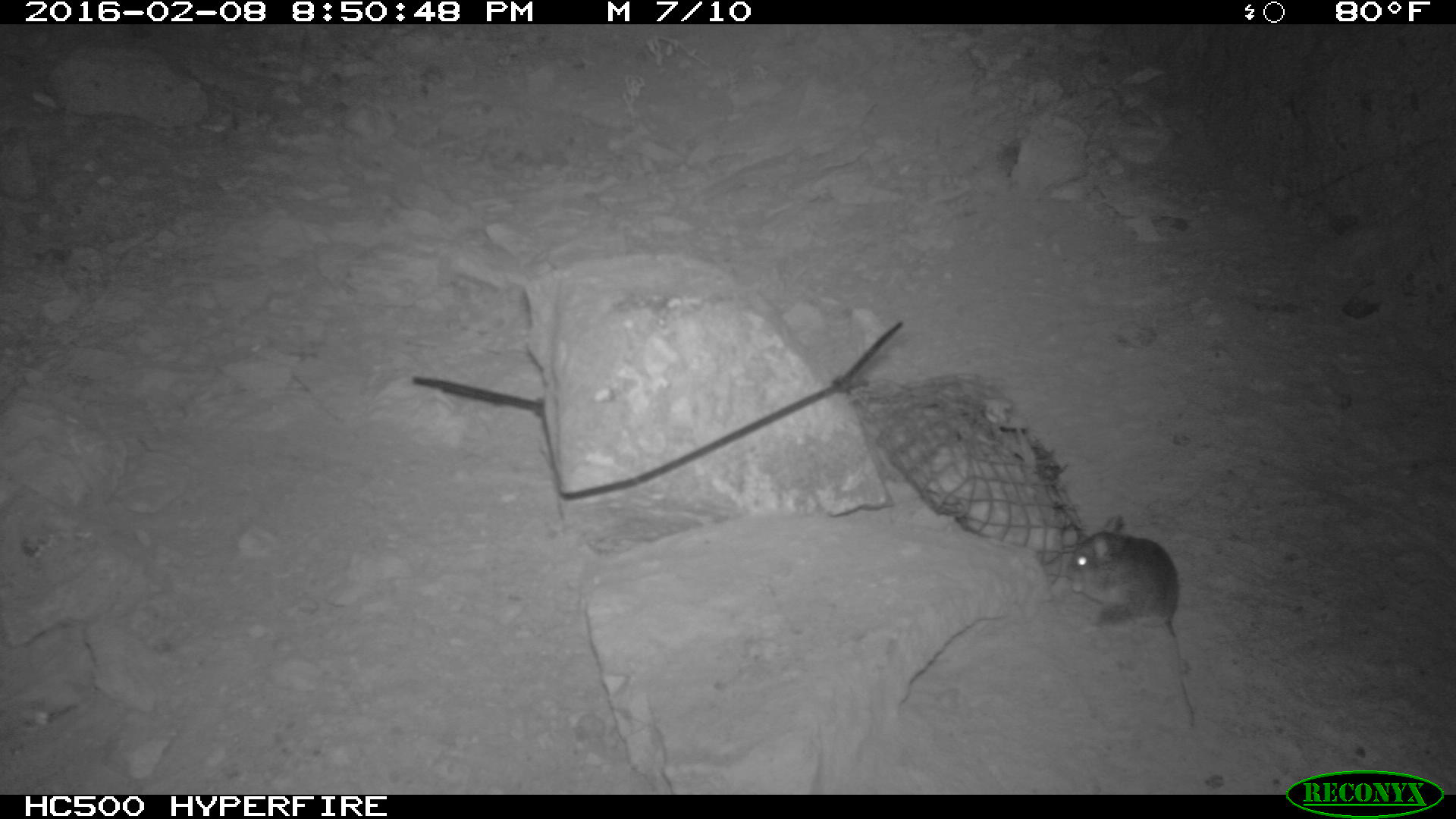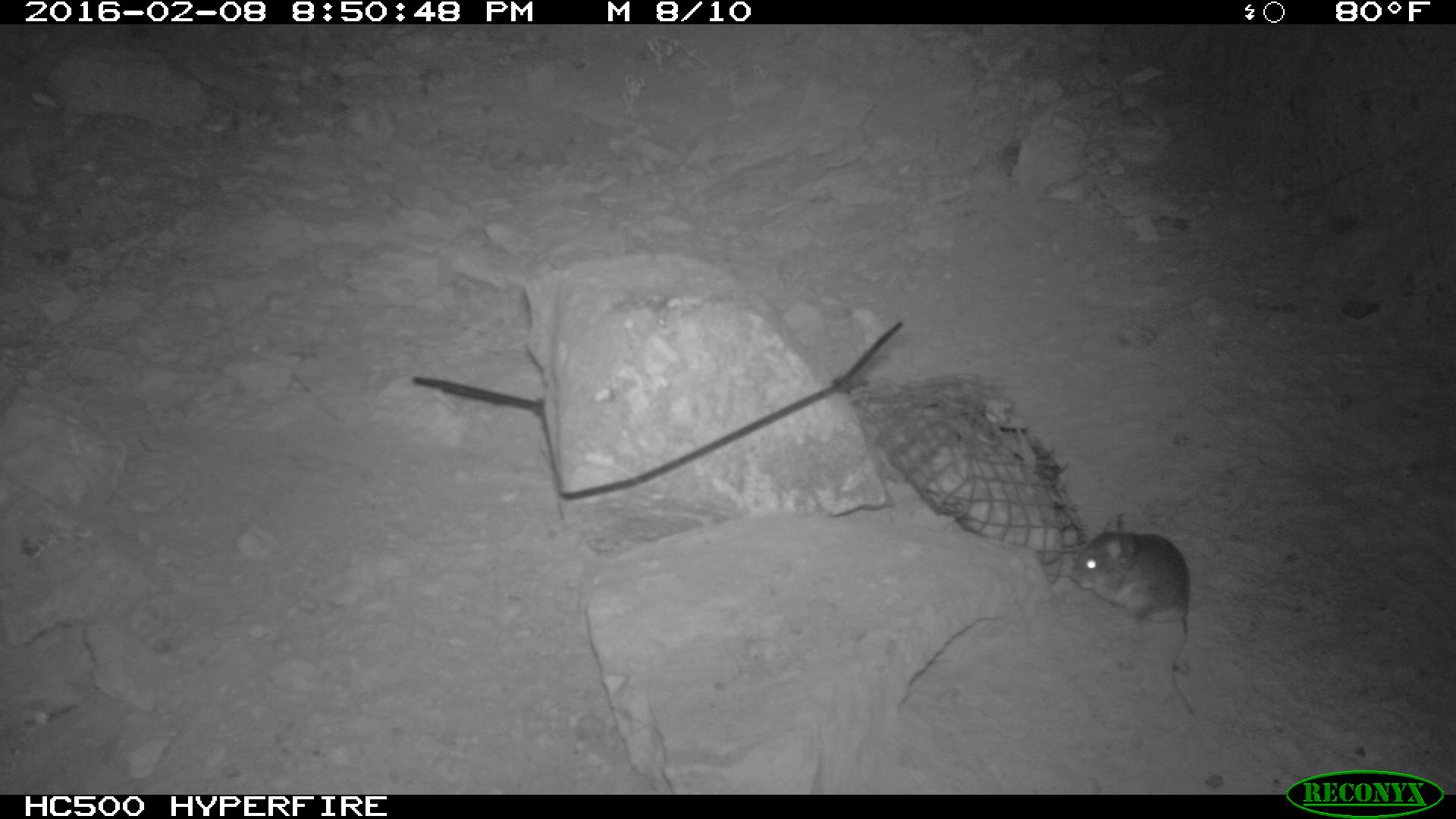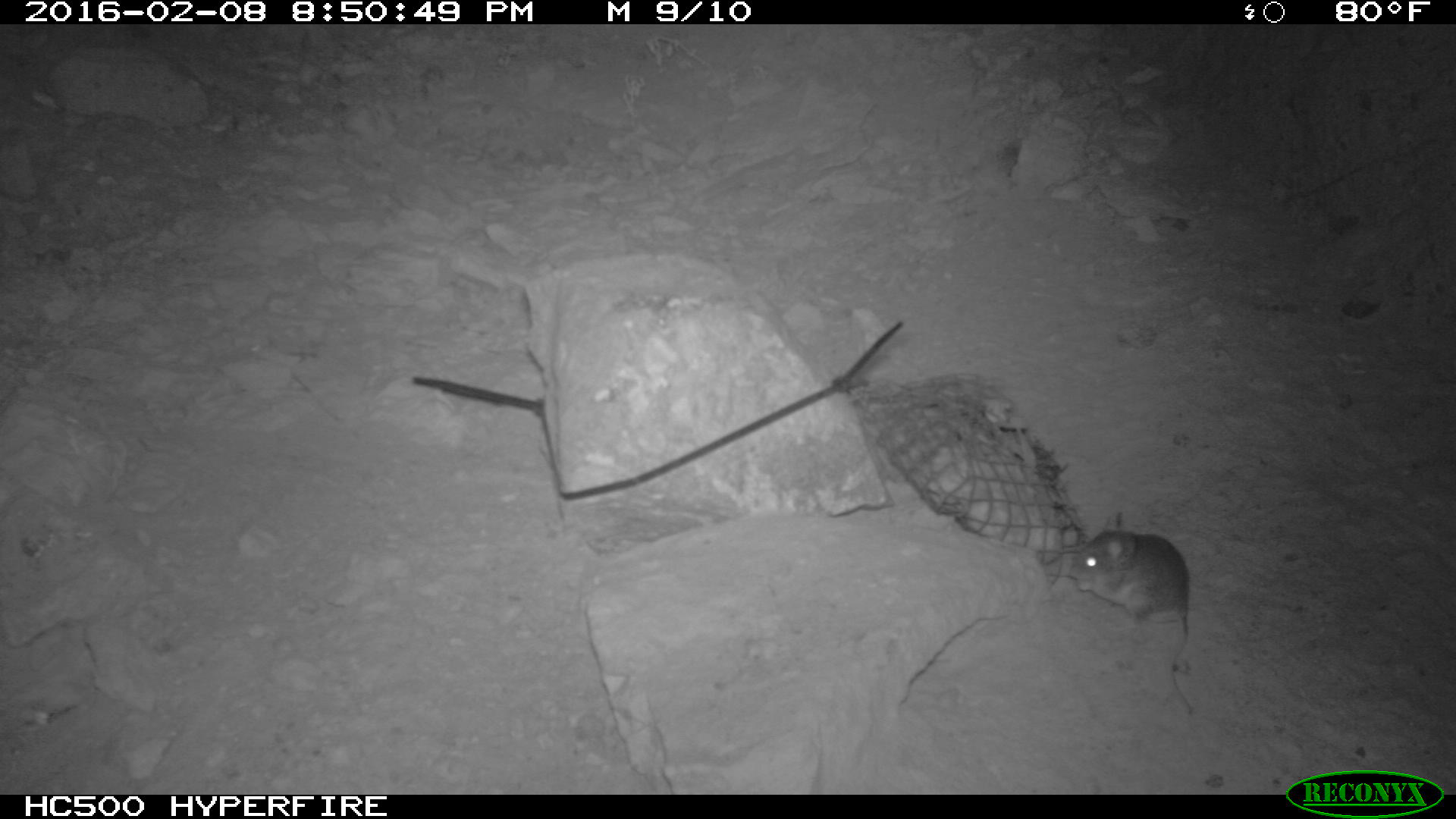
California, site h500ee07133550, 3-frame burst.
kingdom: Animalia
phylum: Chordata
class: Mammalia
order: Rodentia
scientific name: Rodentia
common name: rodent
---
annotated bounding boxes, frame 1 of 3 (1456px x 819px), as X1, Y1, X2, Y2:
rodent: 1069, 514, 1196, 726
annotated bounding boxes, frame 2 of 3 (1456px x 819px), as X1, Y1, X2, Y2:
rodent: 1068, 512, 1194, 715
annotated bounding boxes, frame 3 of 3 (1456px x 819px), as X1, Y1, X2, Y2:
rodent: 1068, 512, 1191, 720